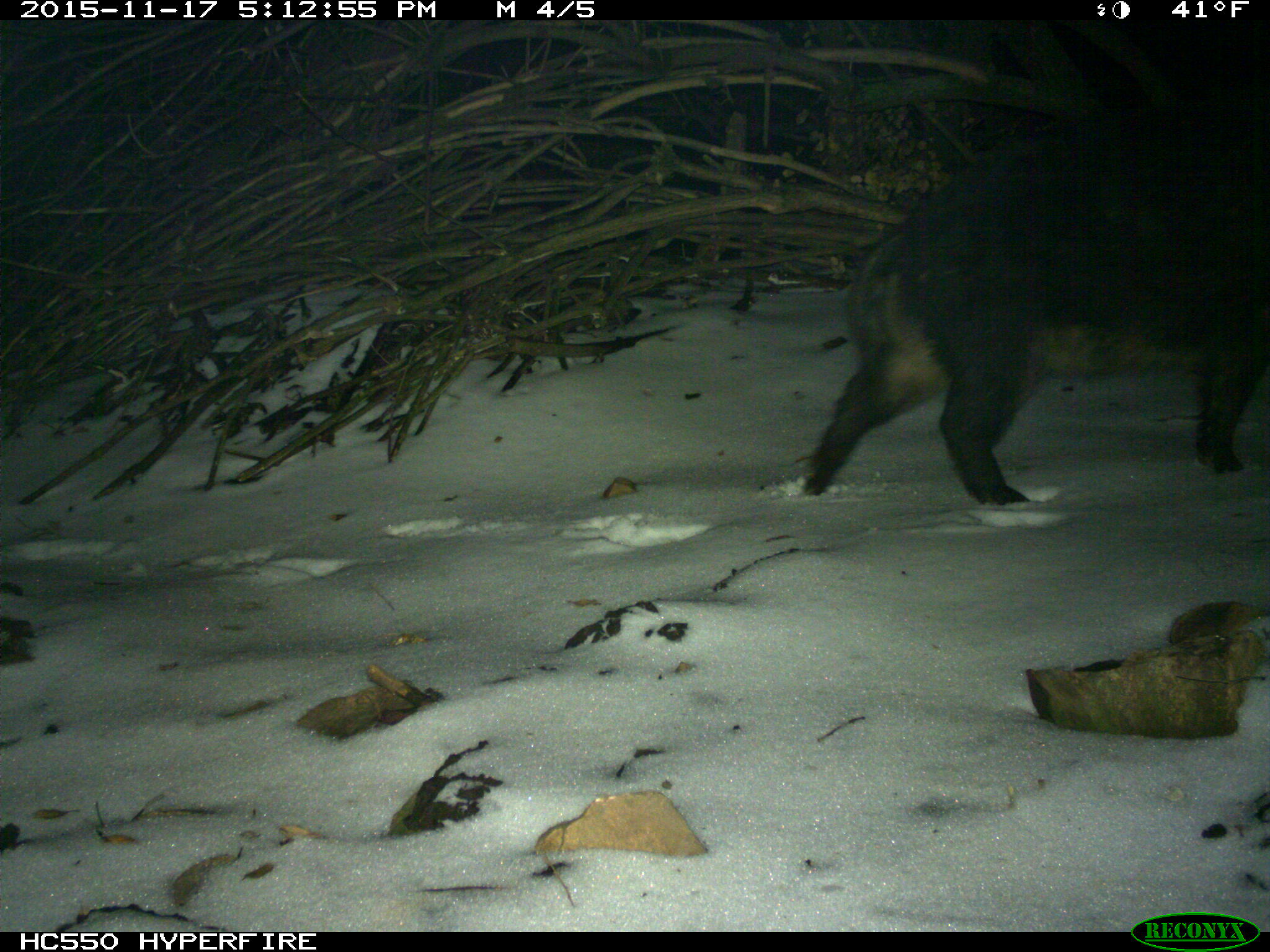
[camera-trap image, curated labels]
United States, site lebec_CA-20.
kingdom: Animalia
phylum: Chordata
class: Mammalia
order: Artiodactyla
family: Suidae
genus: Sus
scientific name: Sus scrofa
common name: wild boar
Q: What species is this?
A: Sus scrofa (wild boar).